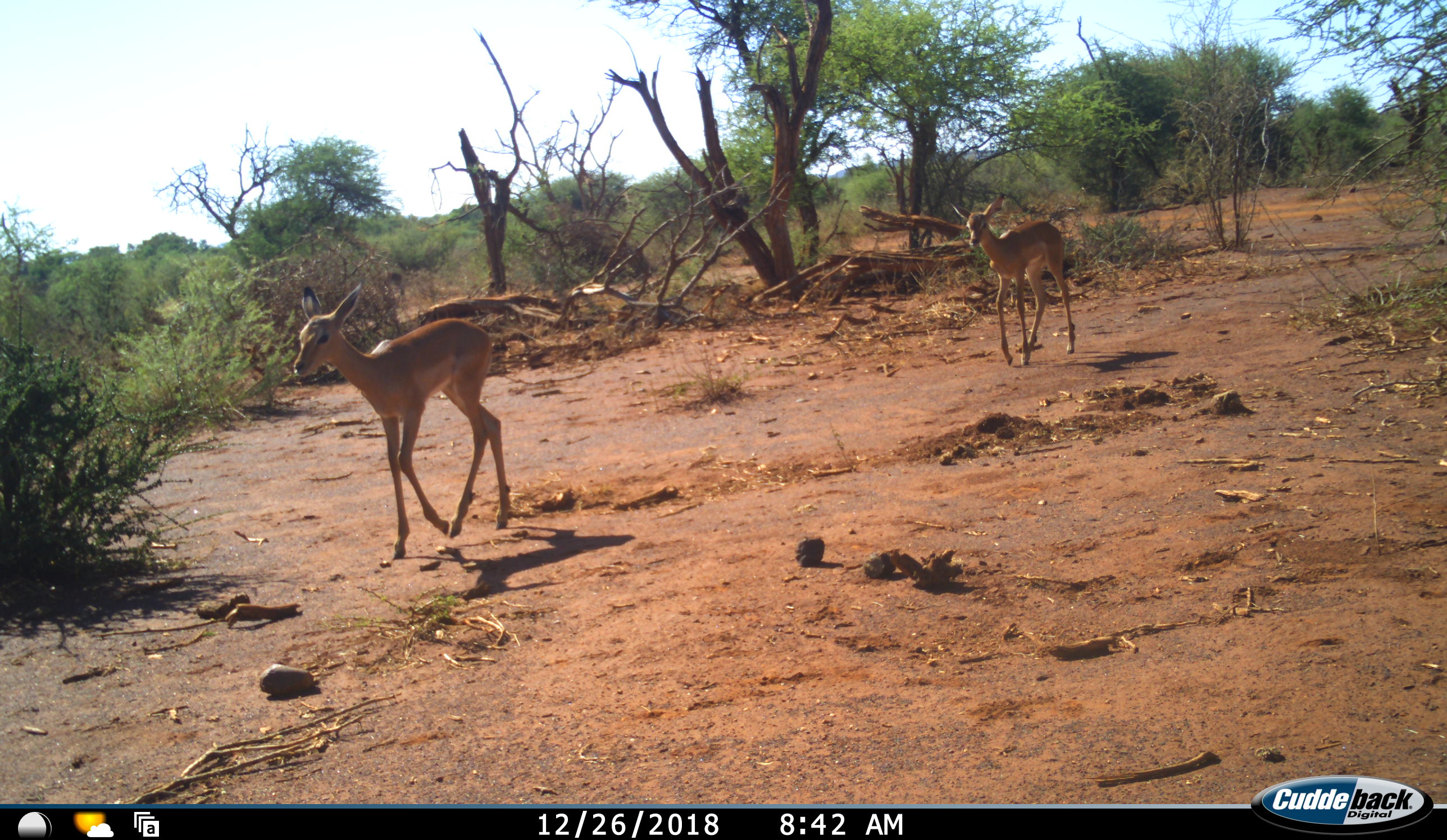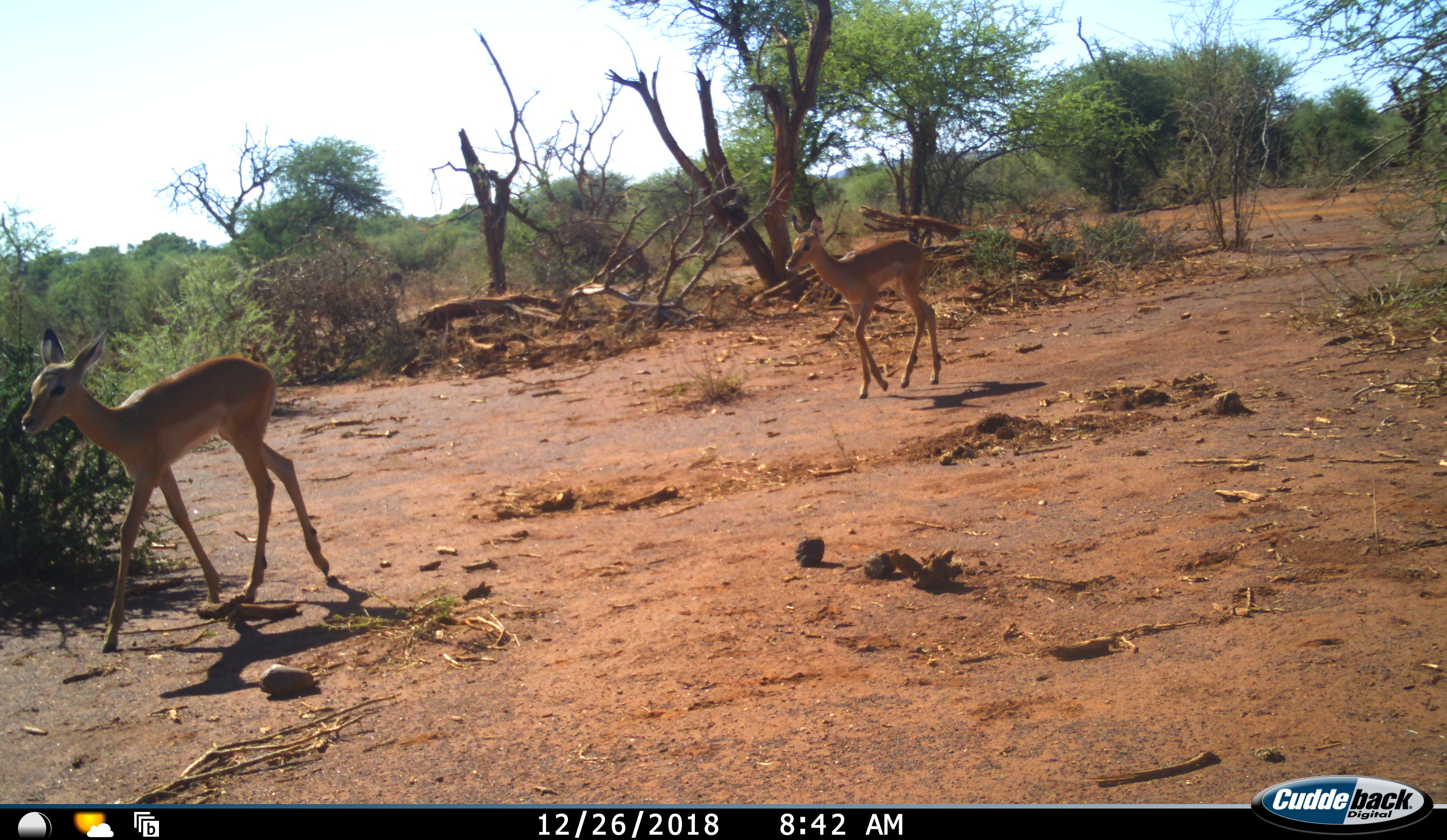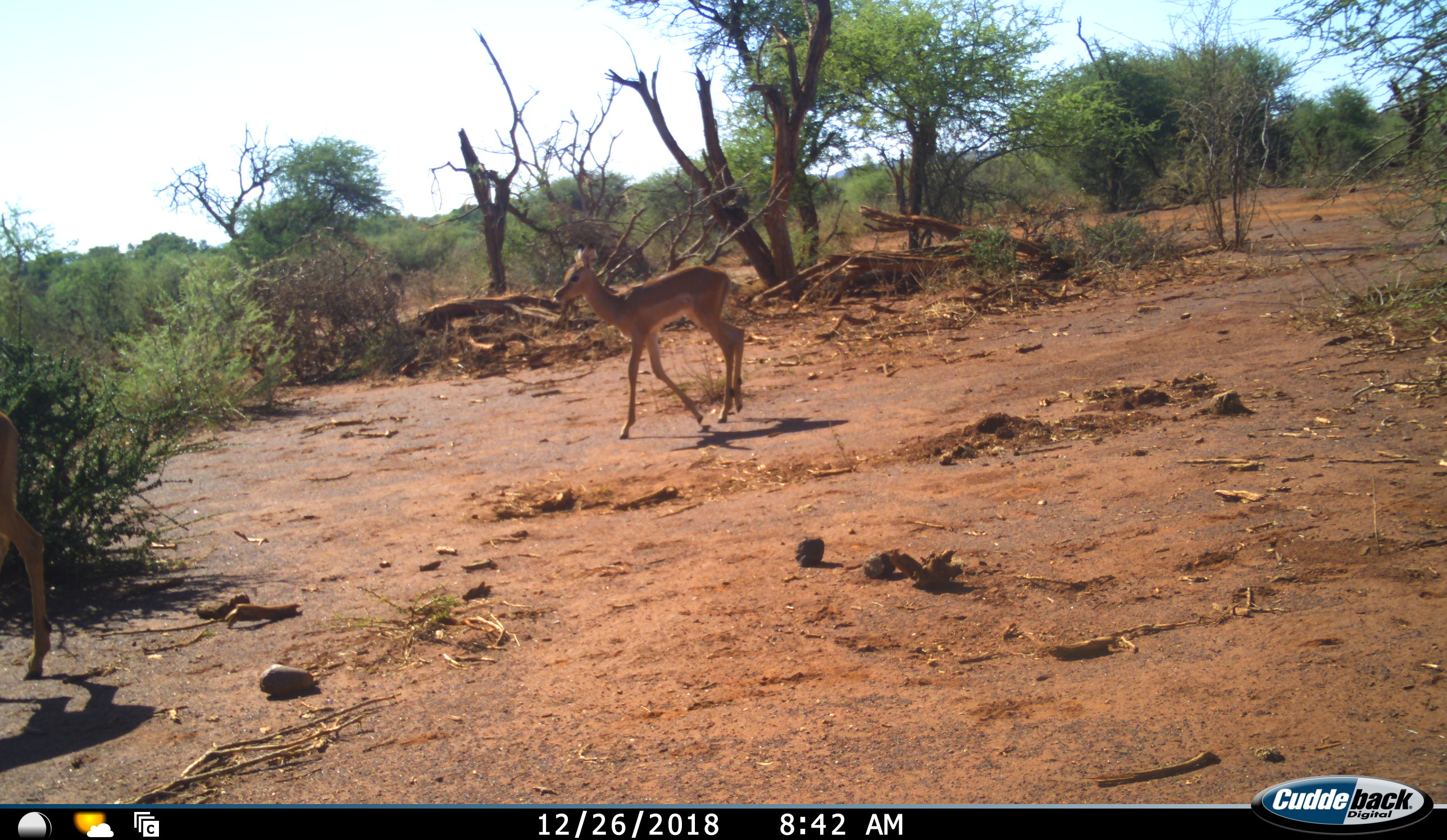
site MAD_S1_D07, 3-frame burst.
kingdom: Animalia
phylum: Chordata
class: Mammalia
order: Artiodactyla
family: Bovidae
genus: Aepyceros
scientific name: Aepyceros melampus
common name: impala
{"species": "impala (Aepyceros melampus)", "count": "2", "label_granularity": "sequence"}